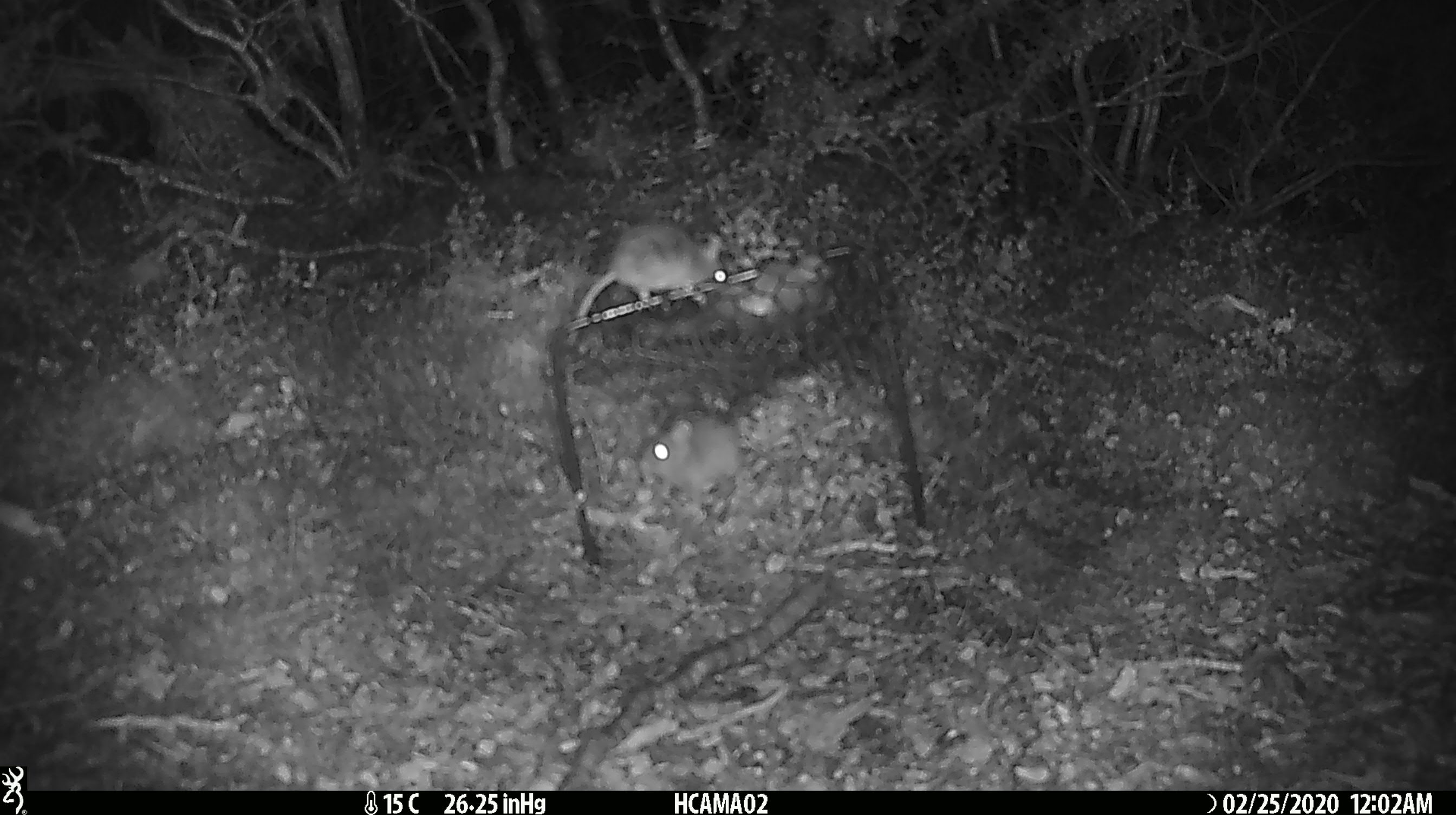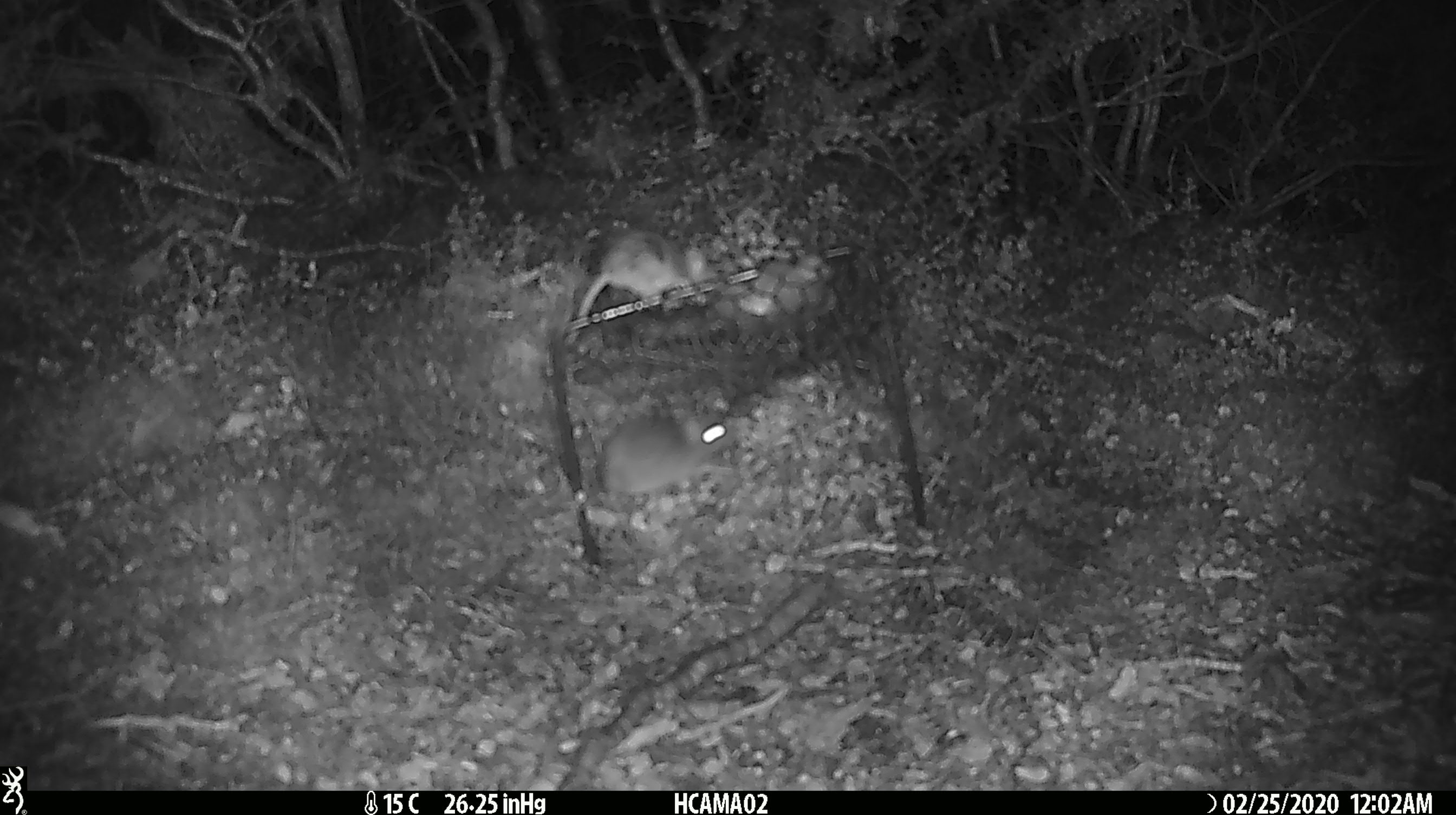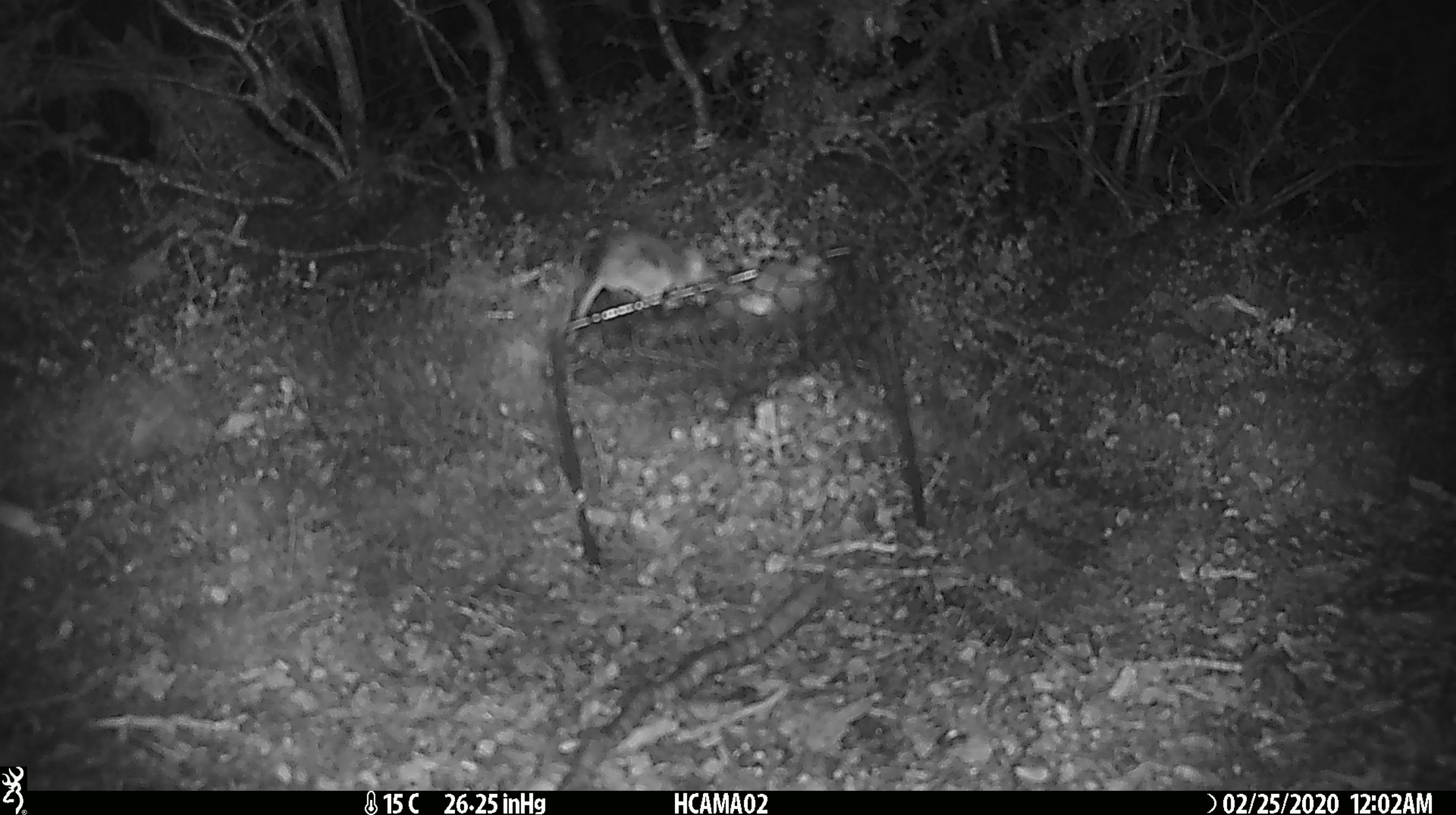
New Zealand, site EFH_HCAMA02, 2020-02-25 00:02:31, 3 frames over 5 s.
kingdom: Animalia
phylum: Chordata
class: Mammalia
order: Rodentia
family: Muridae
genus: Mus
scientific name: Mus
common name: mouse